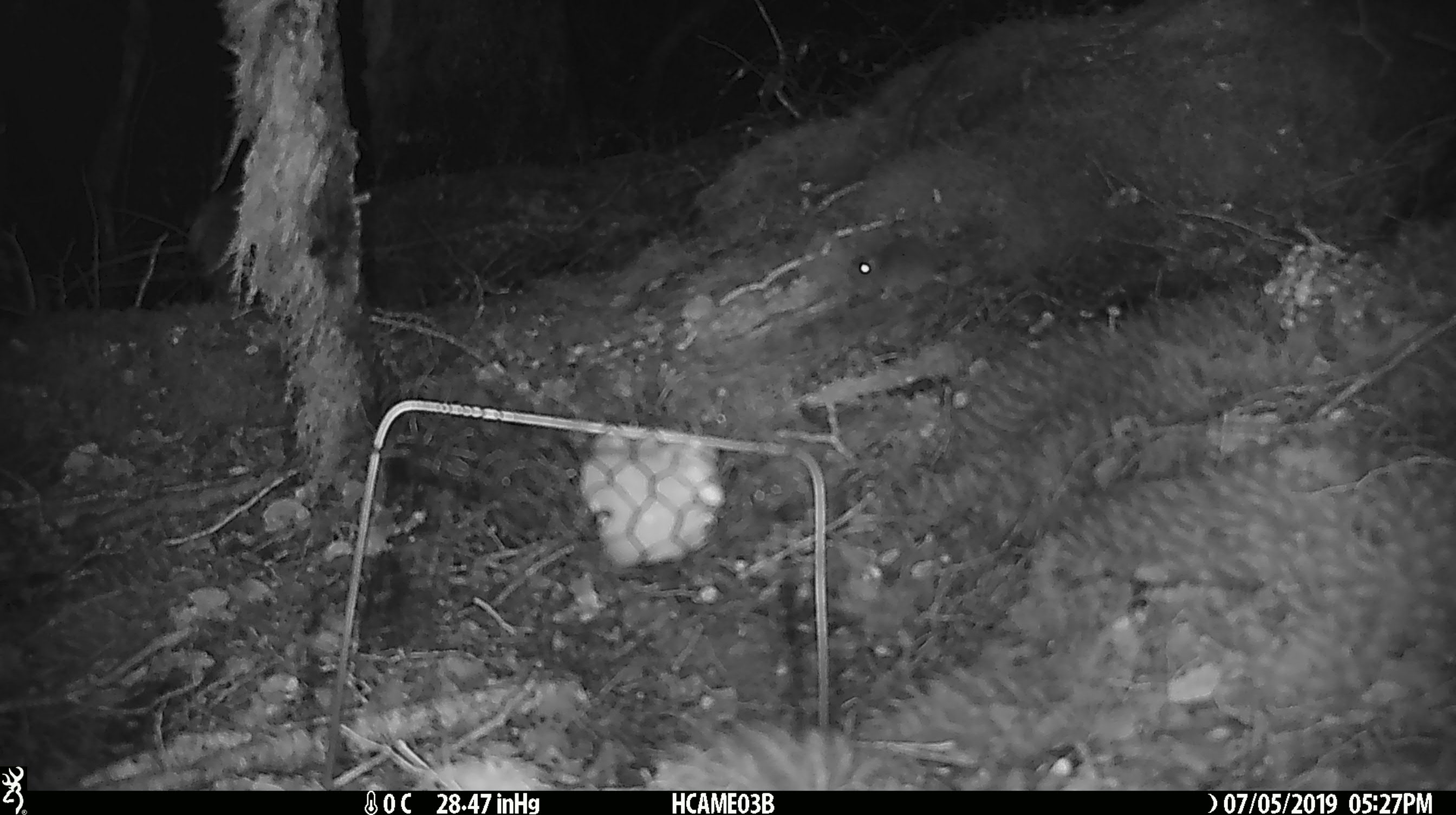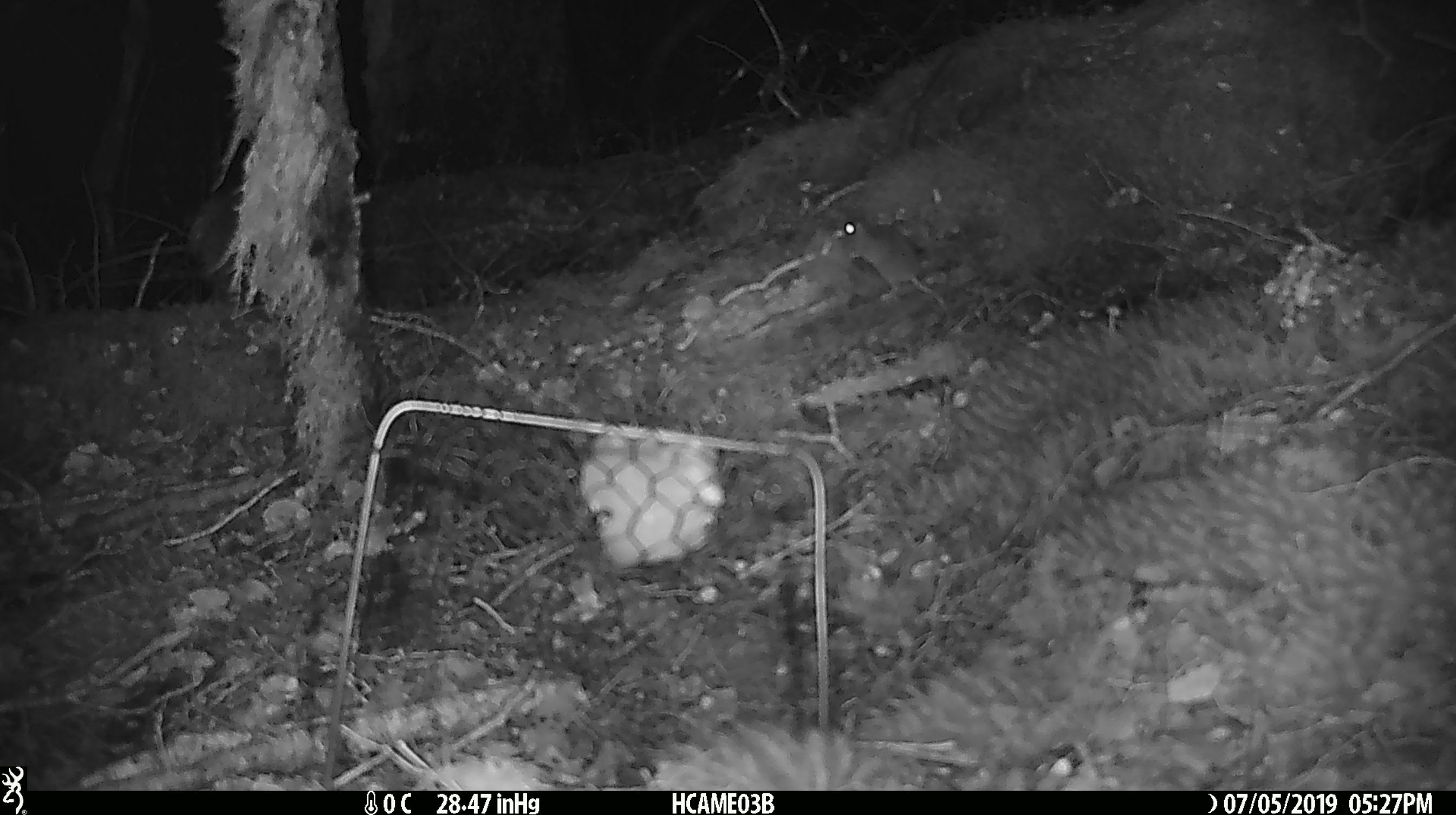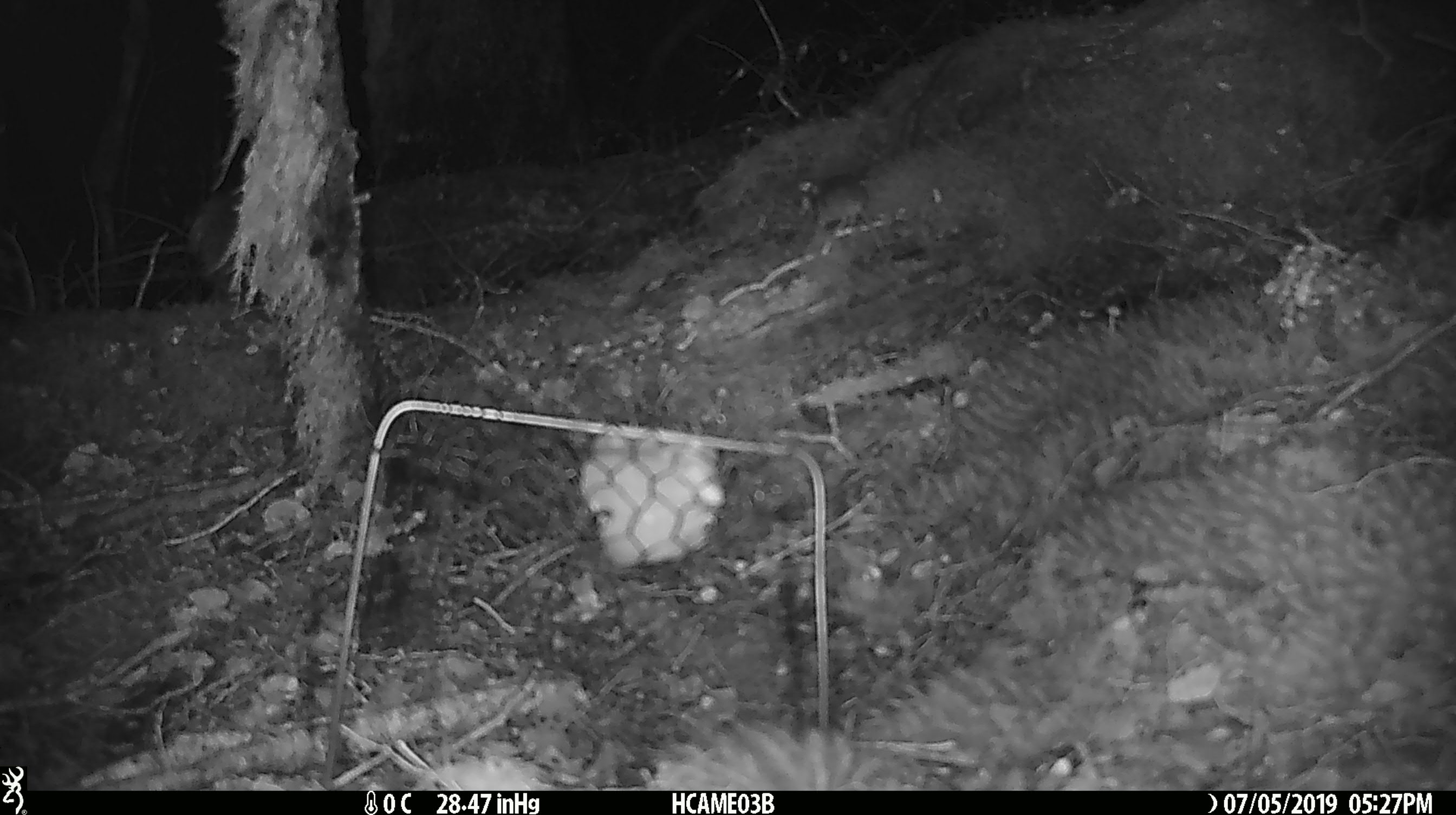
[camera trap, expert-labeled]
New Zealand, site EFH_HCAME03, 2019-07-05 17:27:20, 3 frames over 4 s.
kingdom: Animalia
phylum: Chordata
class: Mammalia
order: Rodentia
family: Muridae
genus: Mus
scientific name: Mus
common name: mouse